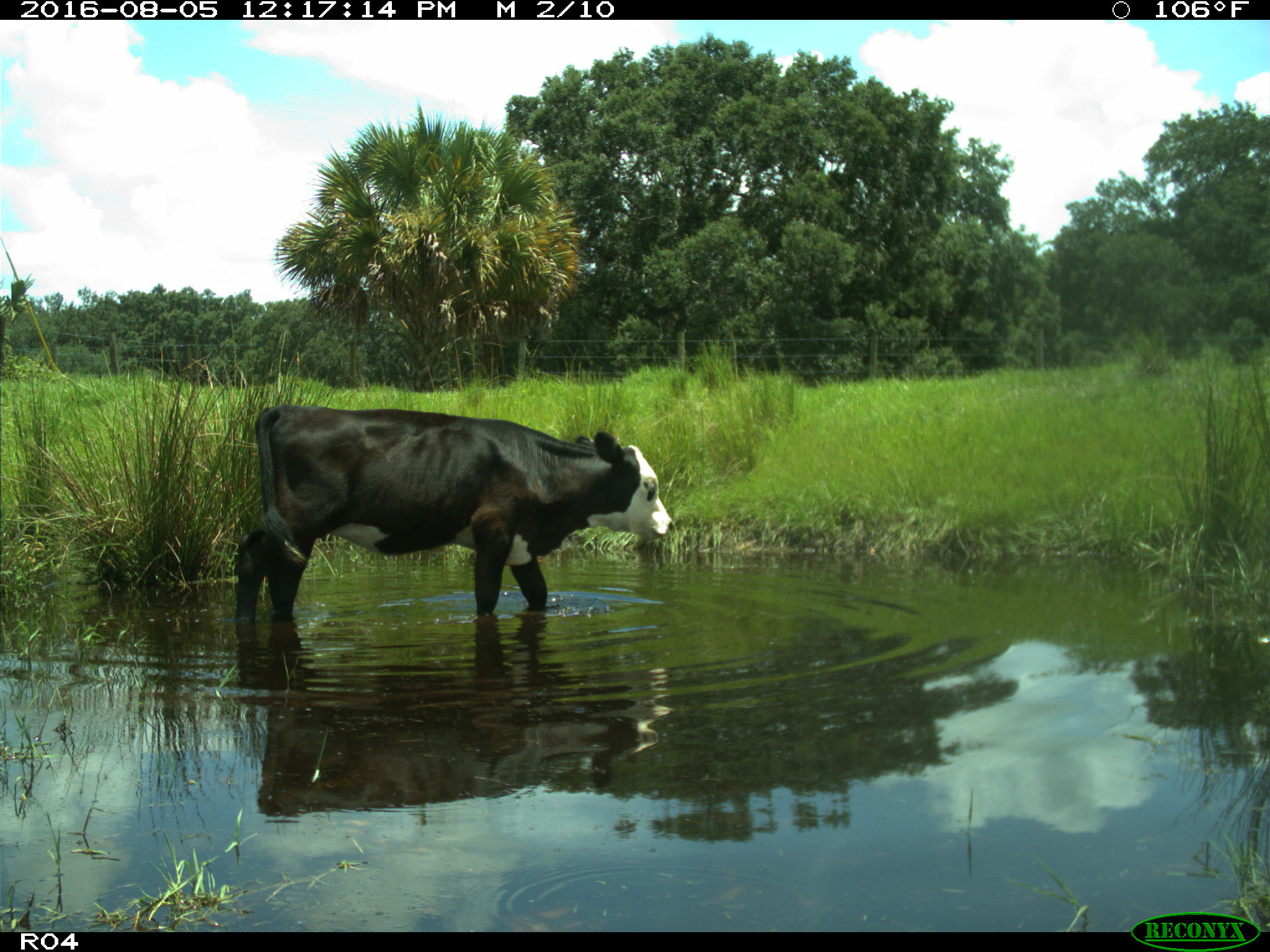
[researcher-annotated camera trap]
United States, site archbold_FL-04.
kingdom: Animalia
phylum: Chordata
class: Mammalia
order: Artiodactyla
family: Bovidae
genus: Bos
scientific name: Bos taurus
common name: domestic cow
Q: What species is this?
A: Bos taurus (domestic cow).